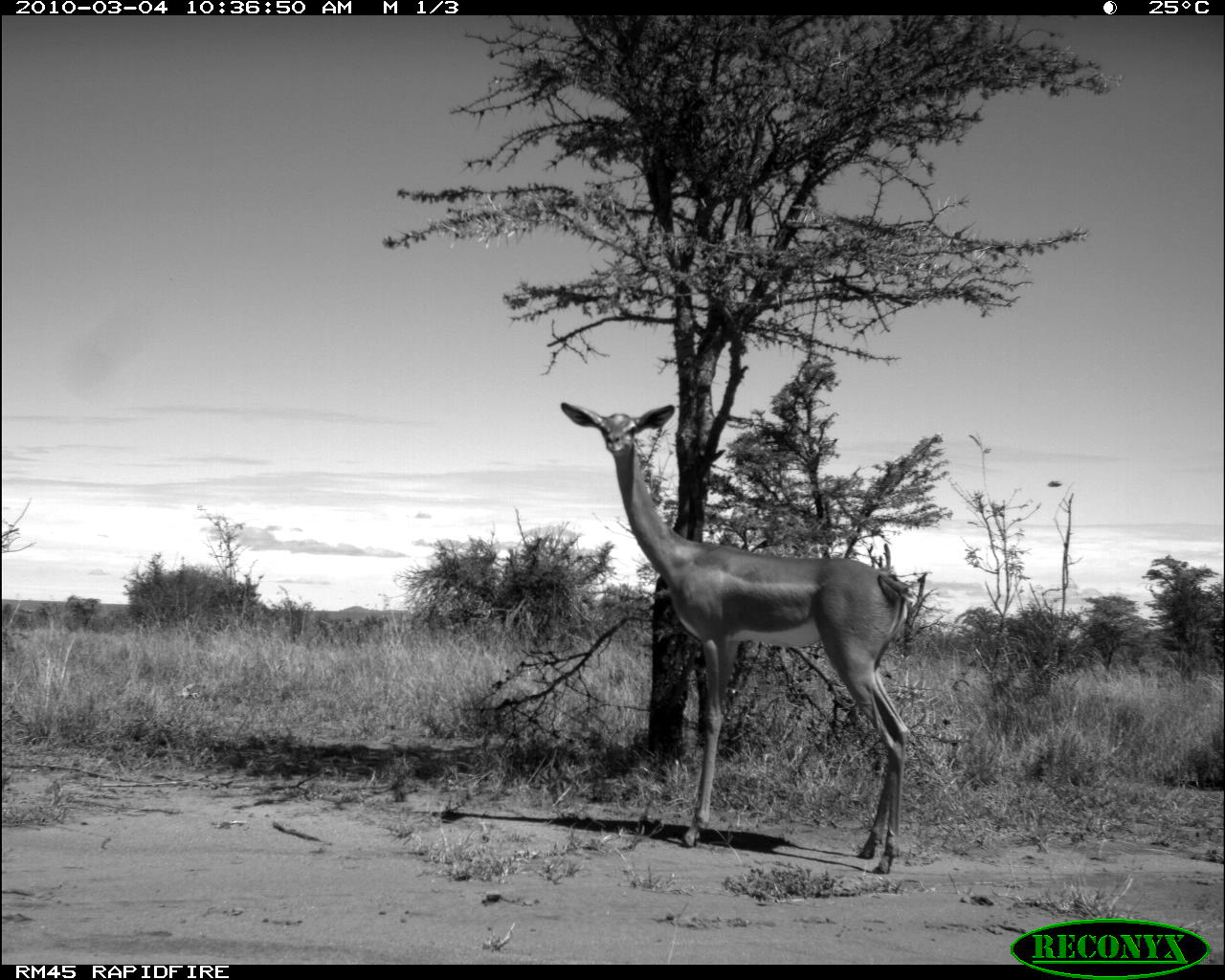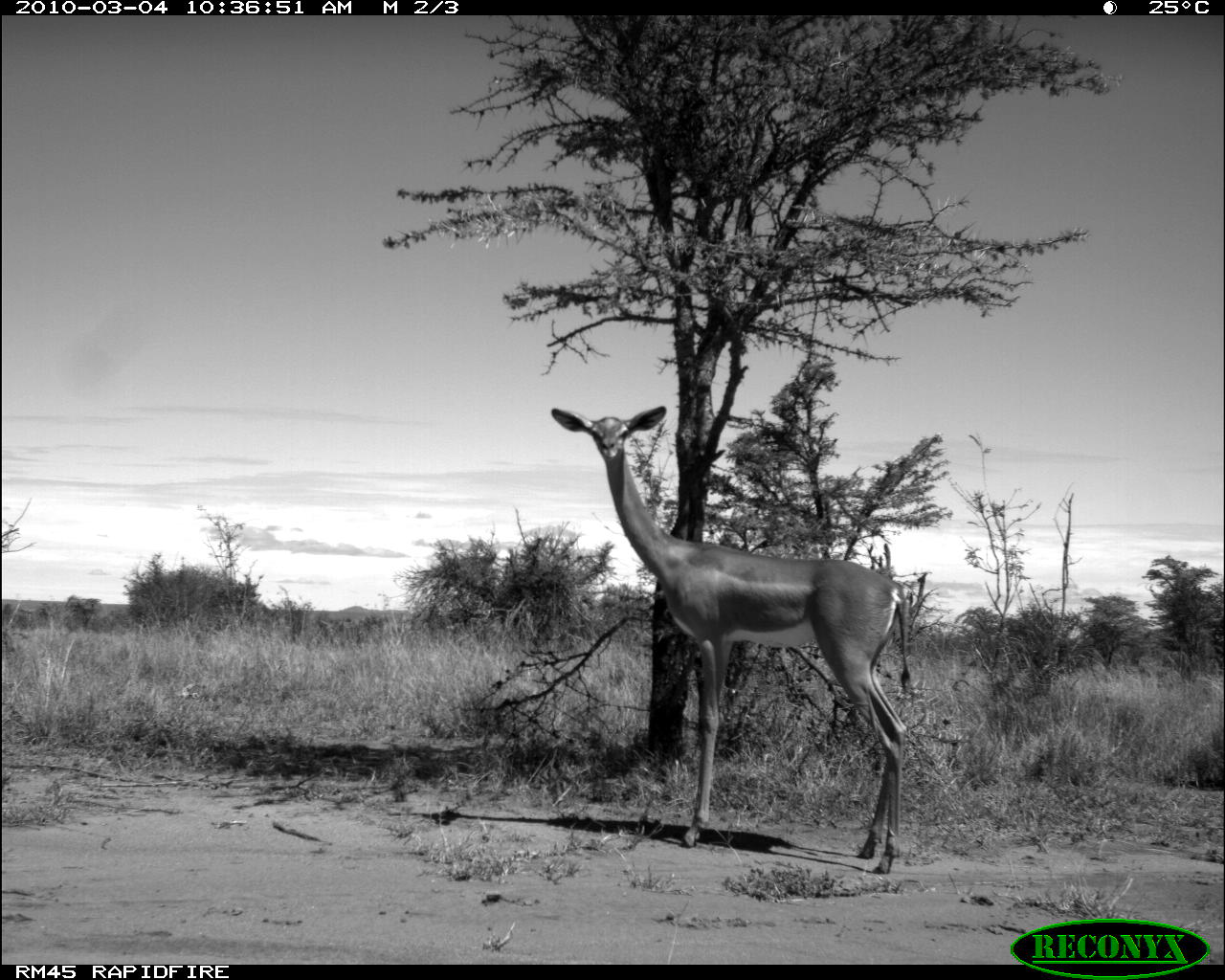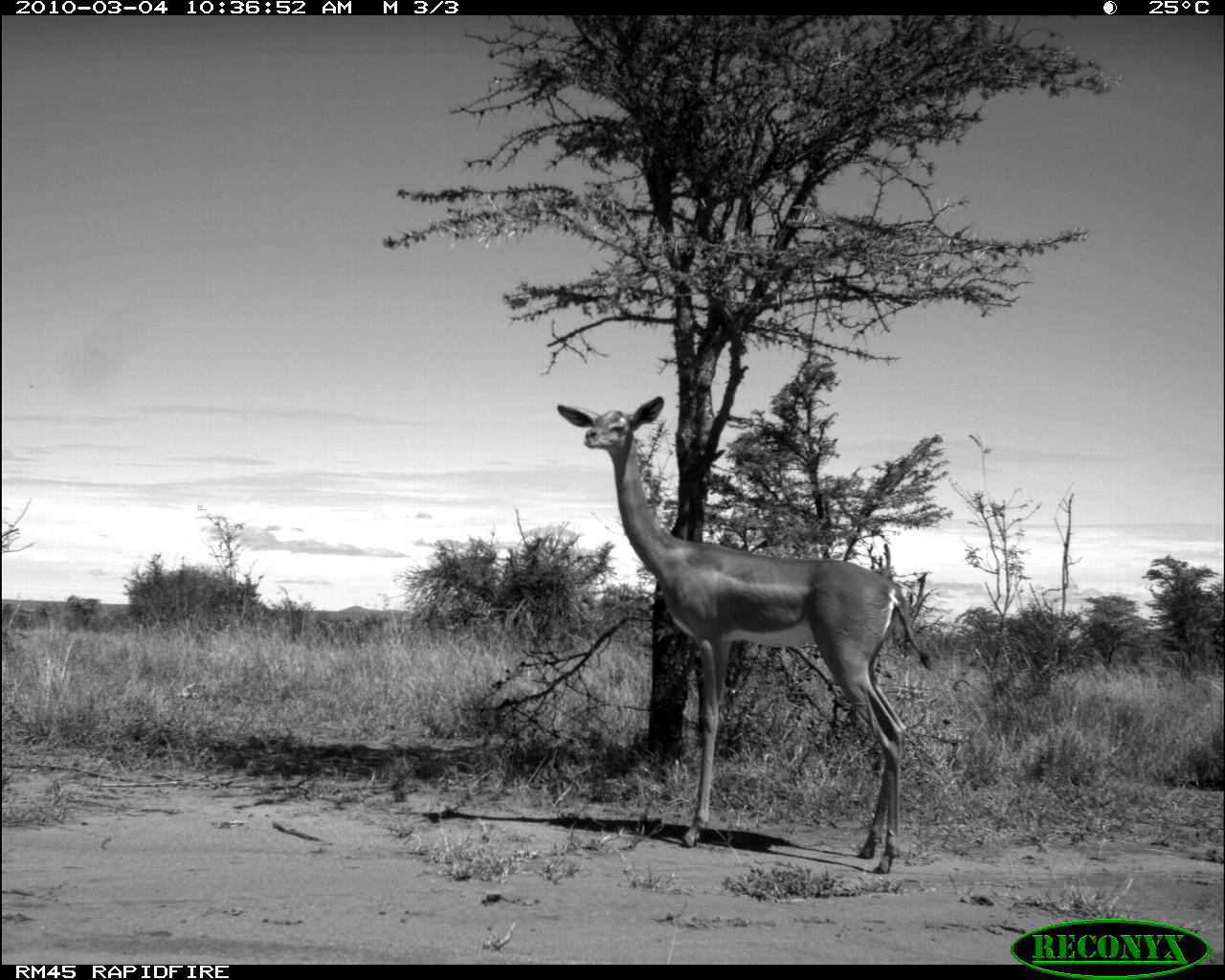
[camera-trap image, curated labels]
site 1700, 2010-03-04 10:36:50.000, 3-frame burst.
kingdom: Animalia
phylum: Chordata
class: Mammalia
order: Artiodactyla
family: Bovidae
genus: Litocranius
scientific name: Litocranius walleri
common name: gerenuk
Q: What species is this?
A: Litocranius walleri (gerenuk).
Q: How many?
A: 1.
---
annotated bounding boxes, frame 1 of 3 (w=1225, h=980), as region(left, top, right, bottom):
litocranius walleri: region(559, 400, 911, 876)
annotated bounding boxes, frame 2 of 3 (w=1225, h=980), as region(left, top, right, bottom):
litocranius walleri: region(544, 402, 914, 879)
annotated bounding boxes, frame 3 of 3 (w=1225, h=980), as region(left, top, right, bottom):
litocranius walleri: region(552, 392, 931, 874)